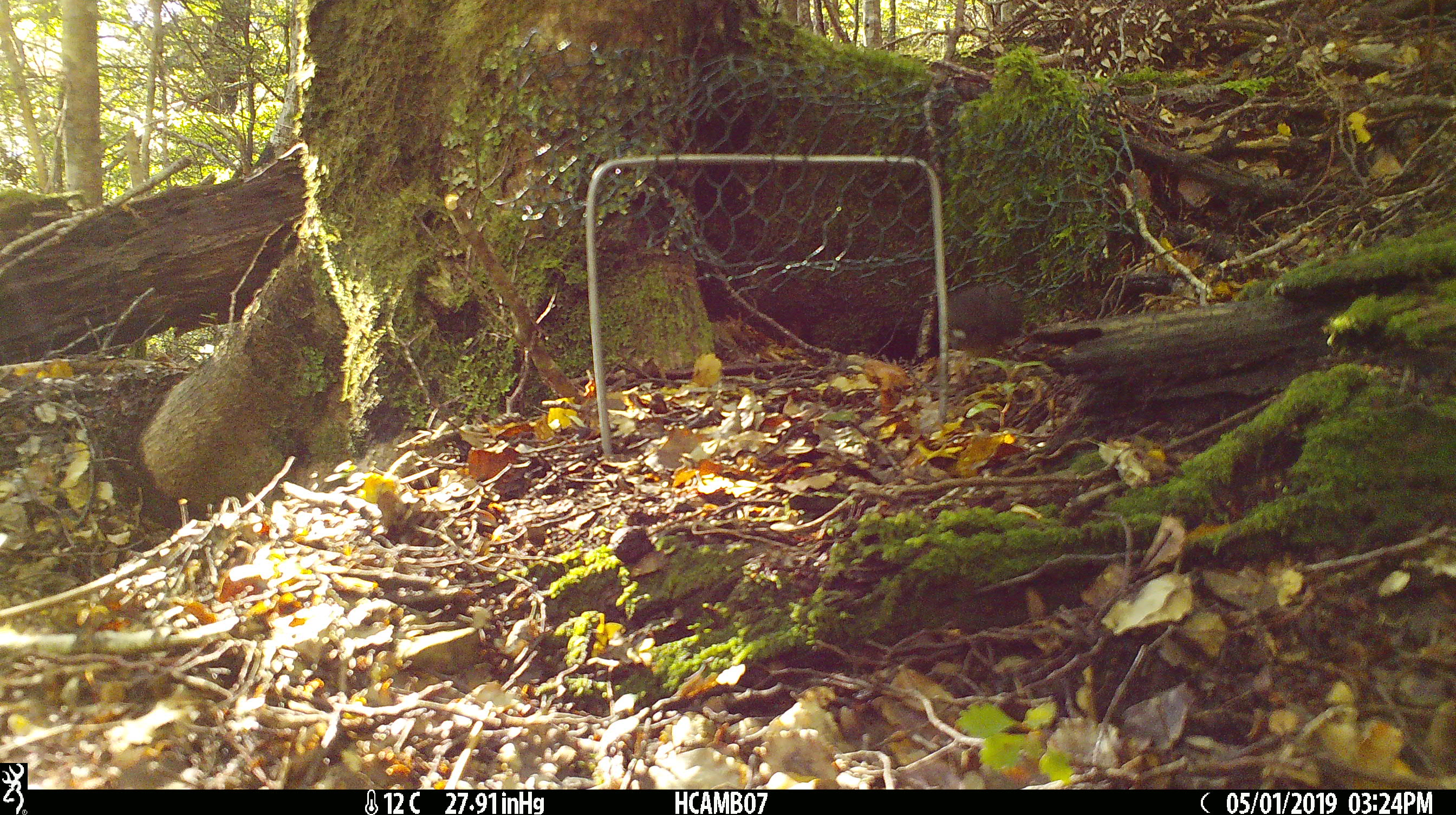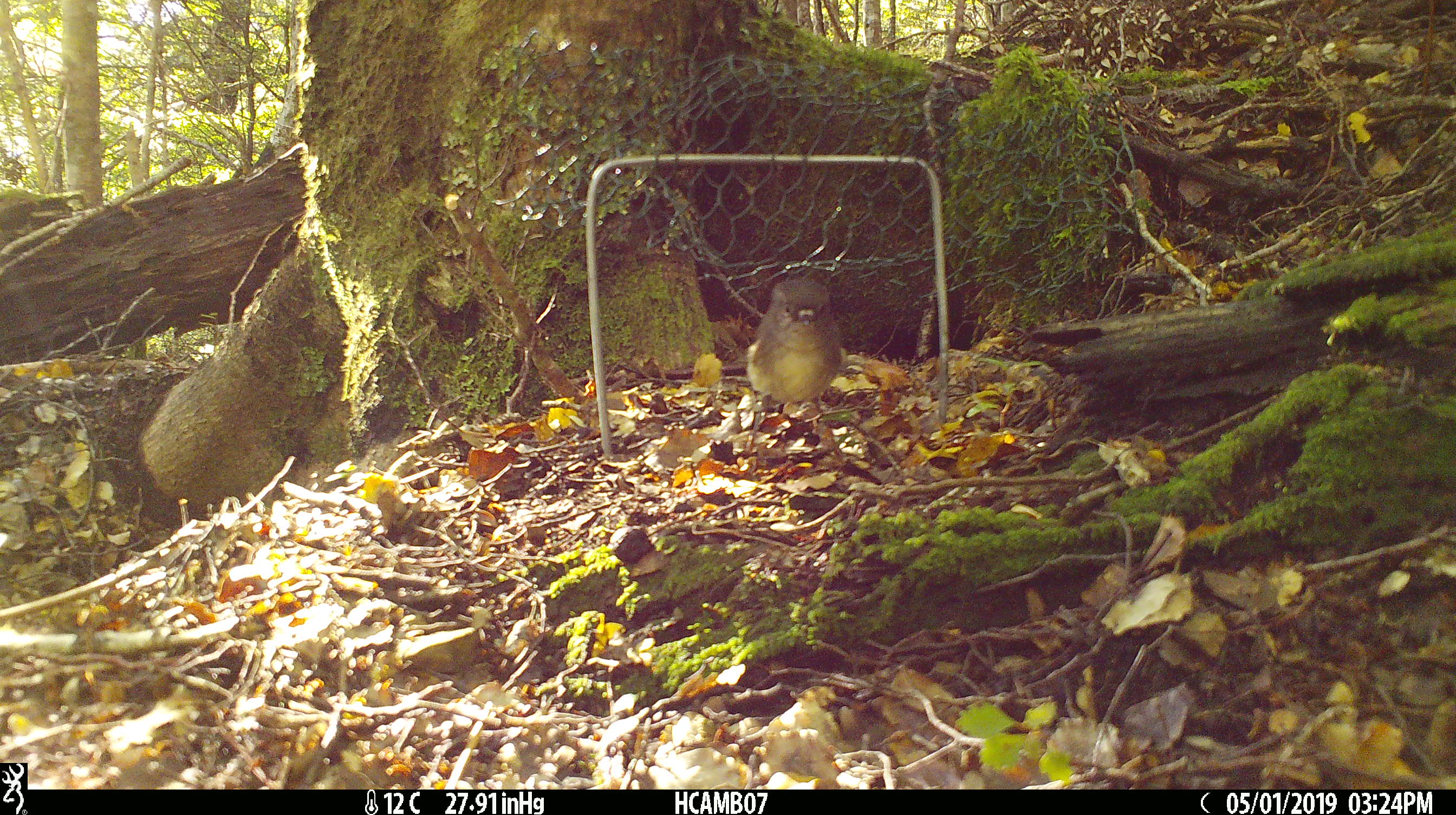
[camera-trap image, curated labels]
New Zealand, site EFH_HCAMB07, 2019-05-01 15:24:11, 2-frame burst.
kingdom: Animalia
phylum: Chordata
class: Aves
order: Passeriformes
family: Petroicidae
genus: Petroica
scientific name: Petroica australis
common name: new zealand robin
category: robin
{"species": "robin (new zealand robin) (Petroica australis)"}